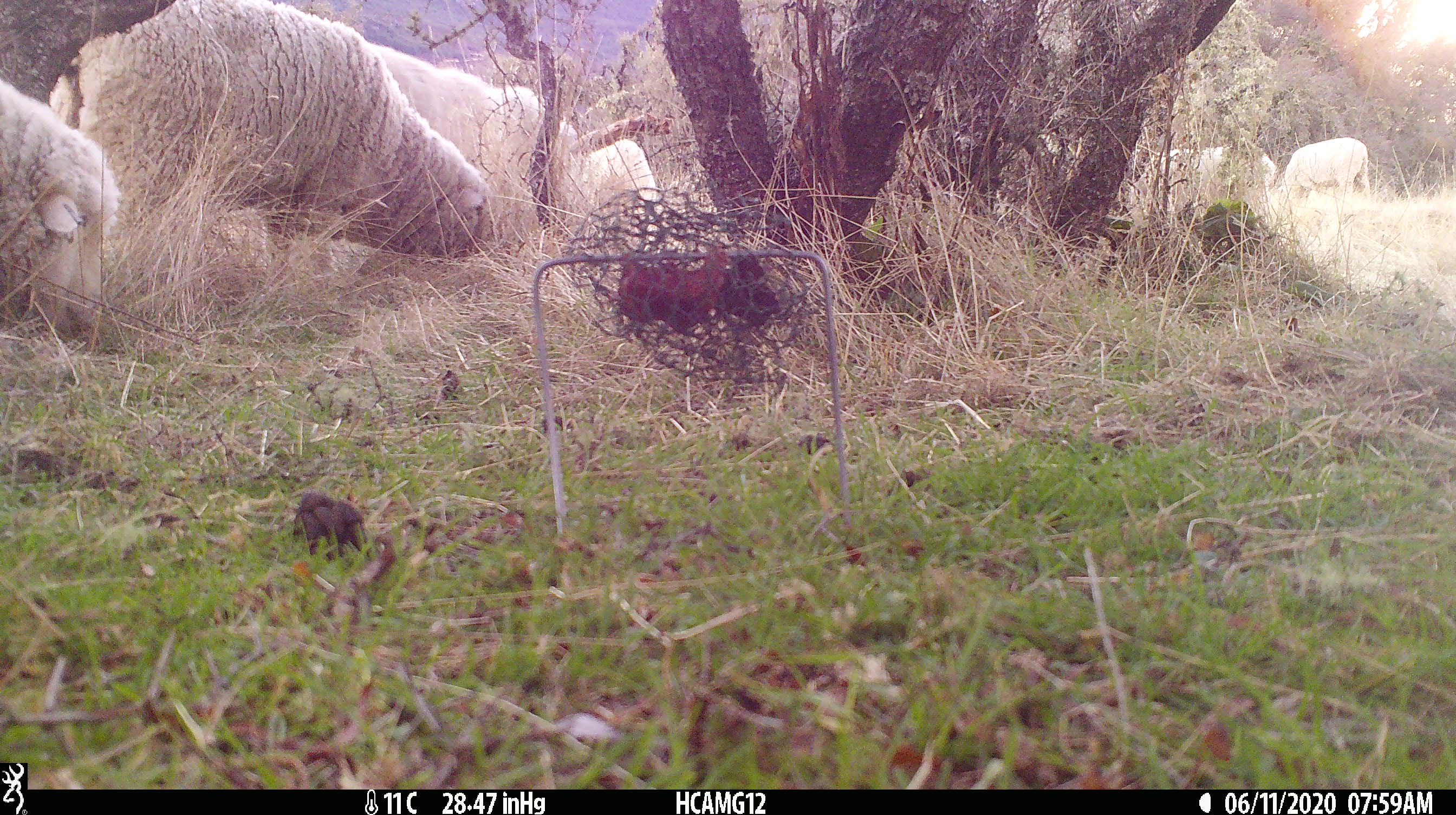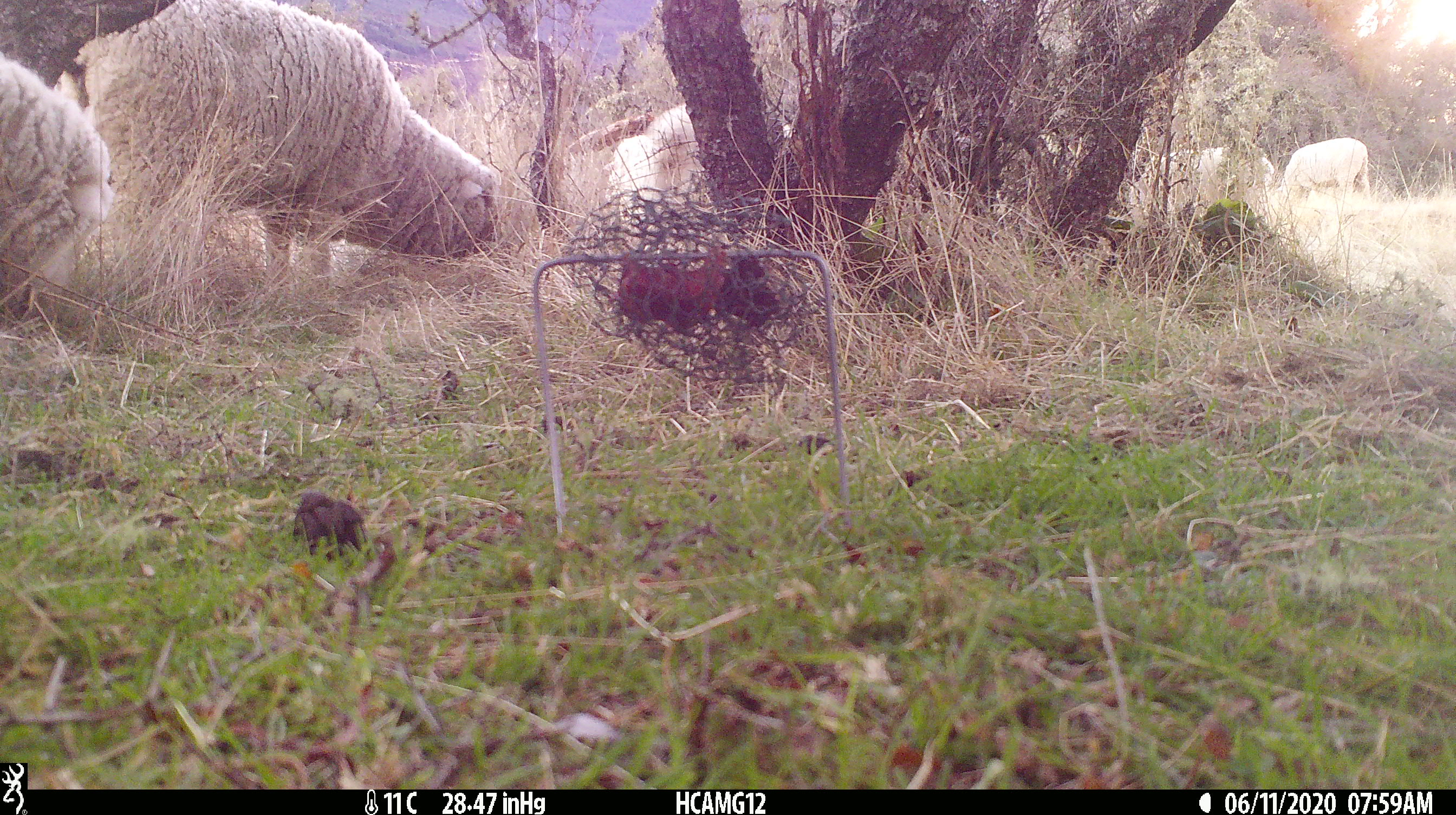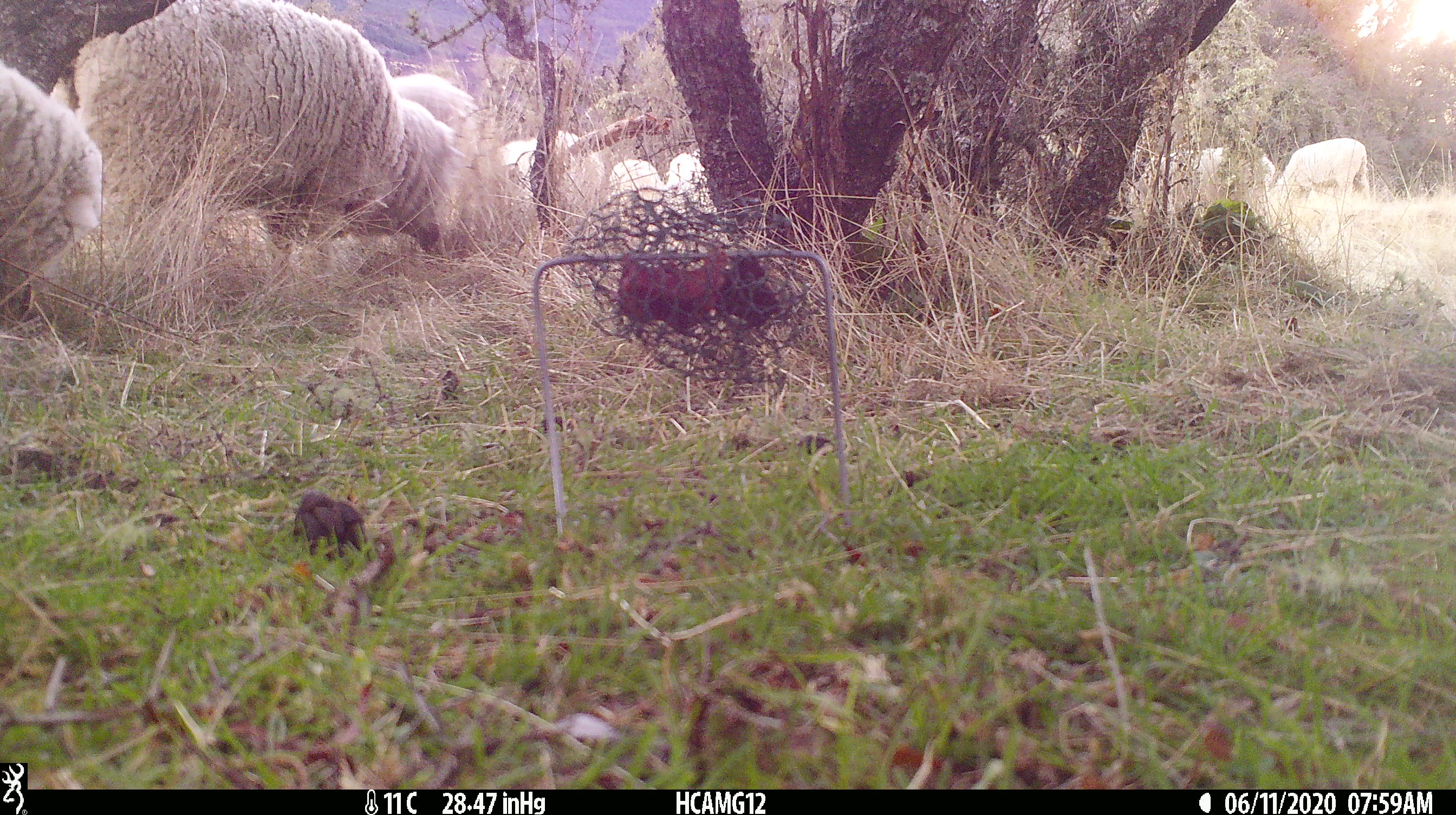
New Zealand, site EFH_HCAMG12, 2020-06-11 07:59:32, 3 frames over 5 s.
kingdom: Animalia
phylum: Chordata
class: Mammalia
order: Artiodactyla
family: Bovidae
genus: Ovis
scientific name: Ovis aries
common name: domestic sheep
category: sheep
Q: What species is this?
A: Sheep (domestic sheep) (Ovis aries).